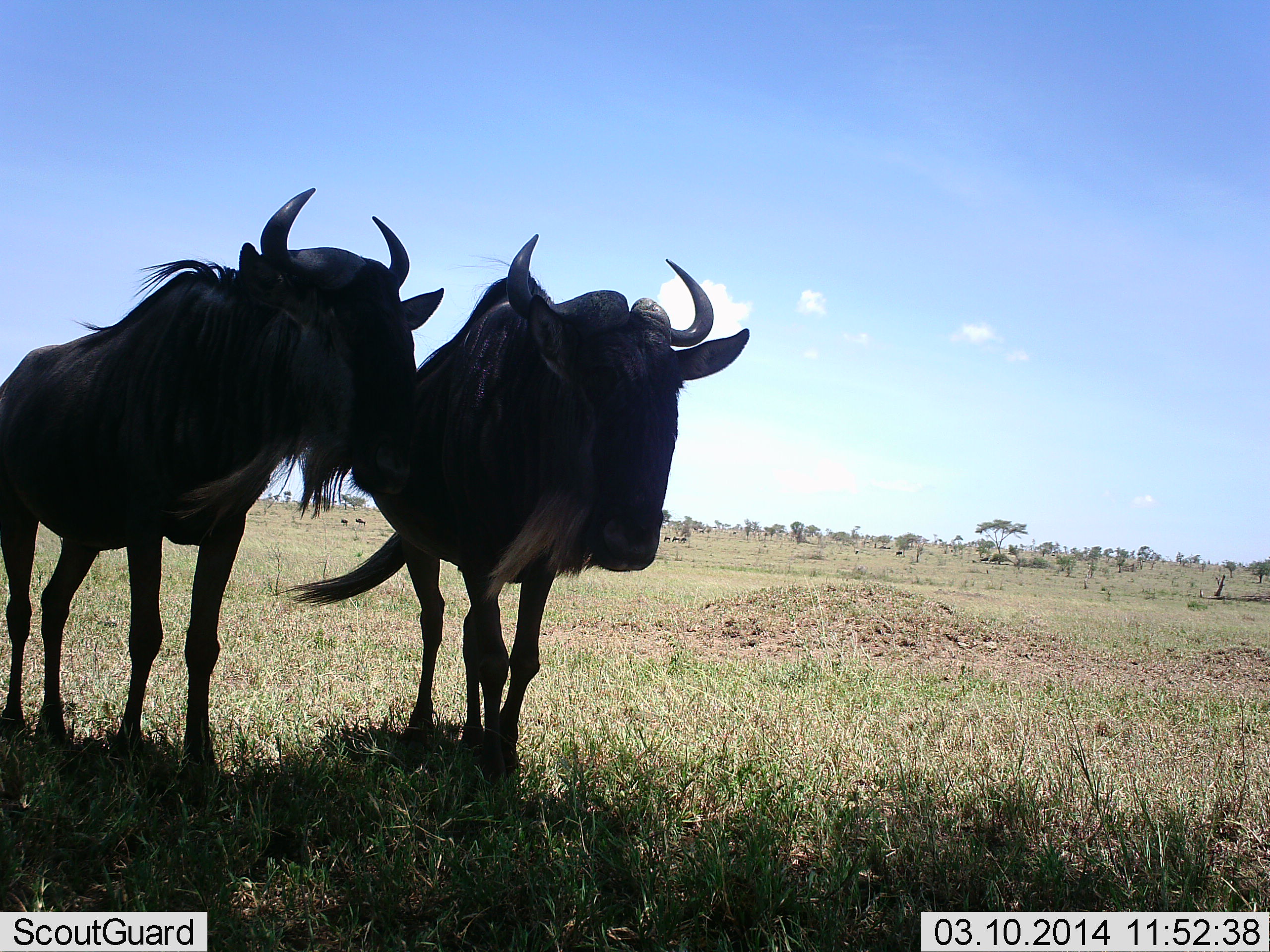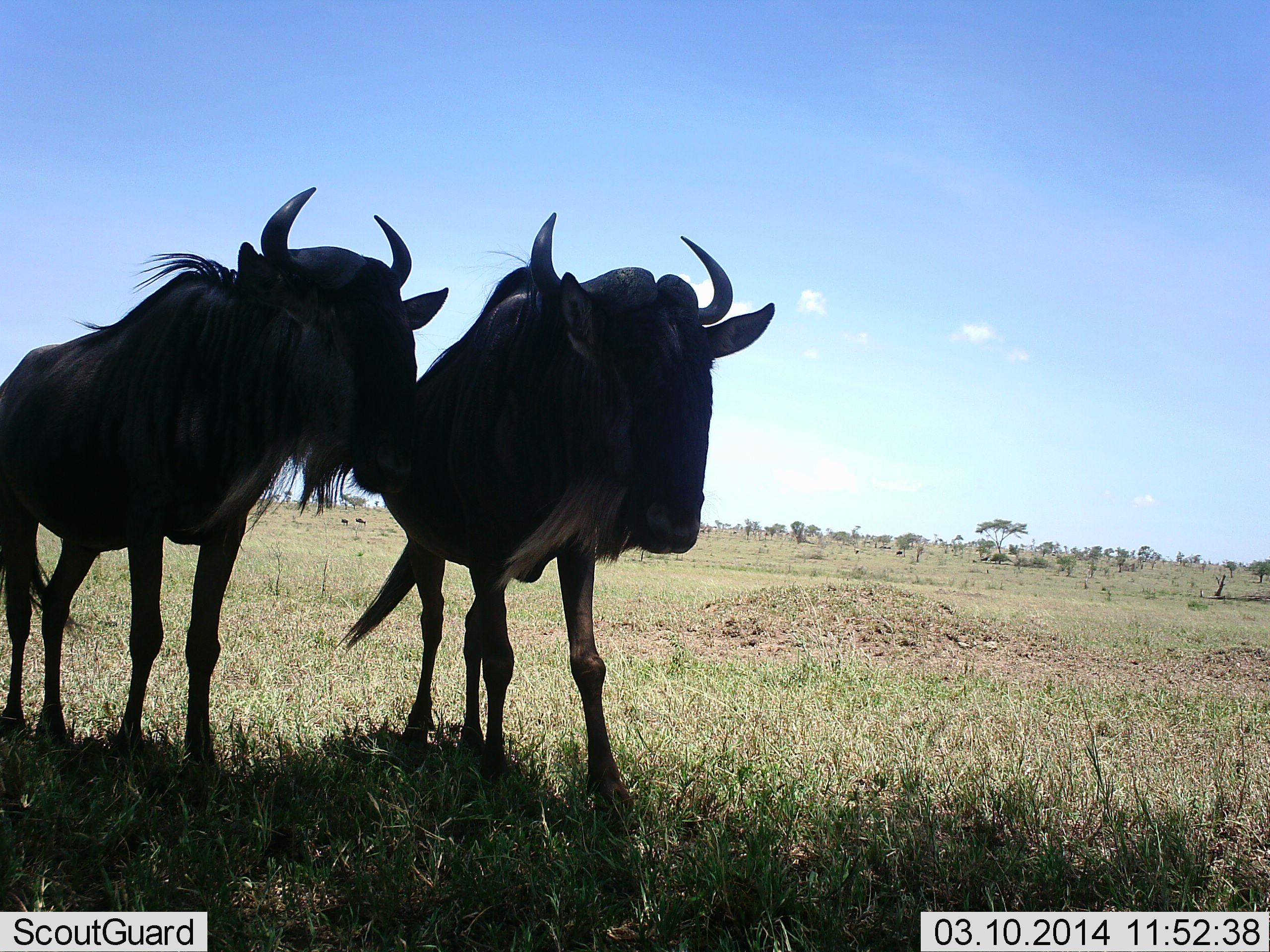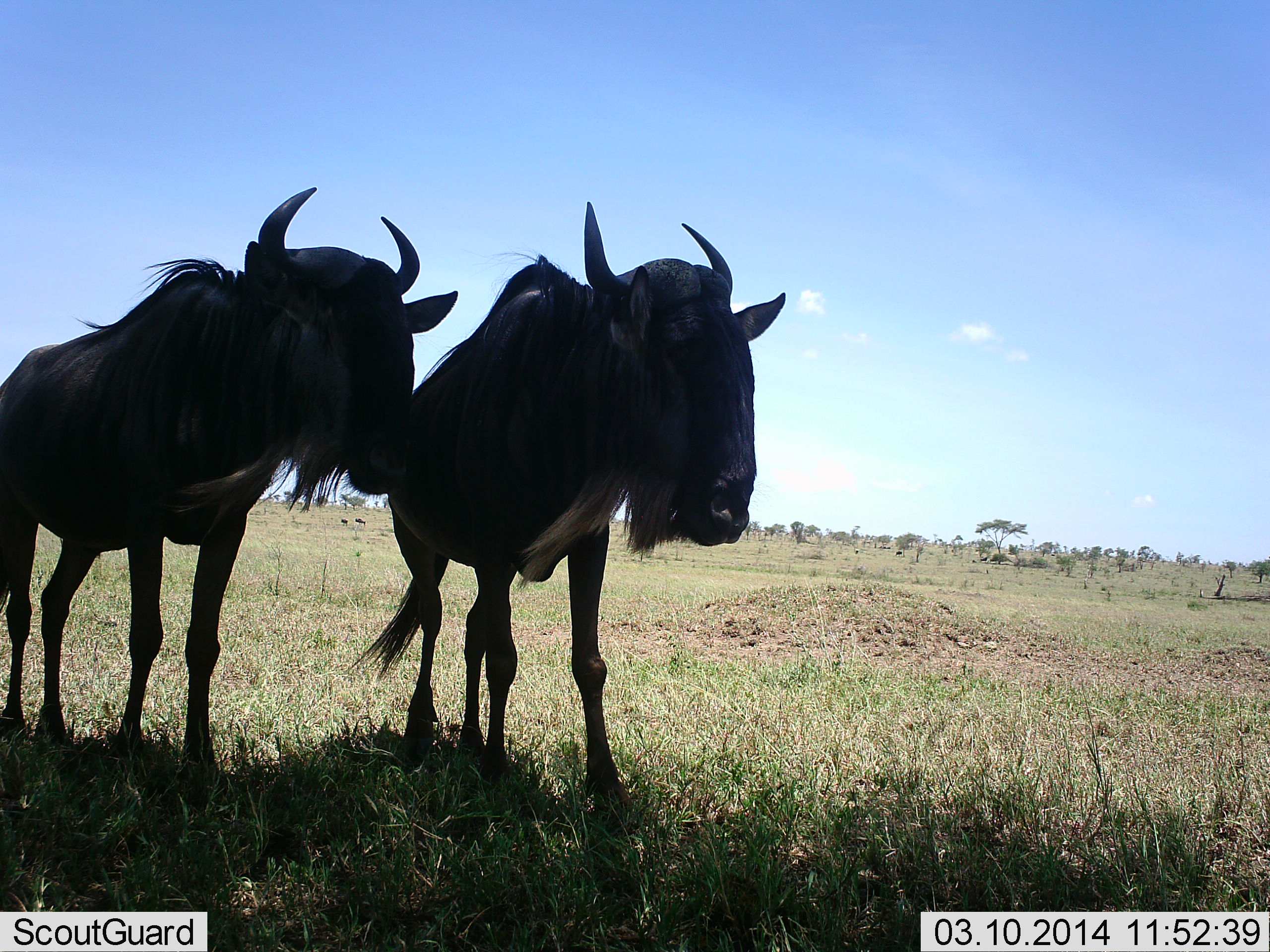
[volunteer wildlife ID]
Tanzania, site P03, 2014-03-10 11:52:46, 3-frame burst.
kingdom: Animalia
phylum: Chordata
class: Mammalia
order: Artiodactyla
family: Bovidae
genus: Connochaetes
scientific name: Connochaetes taurinus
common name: blue wildebeest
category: wildebeest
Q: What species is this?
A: Wildebeest (blue wildebeest) (Connochaetes taurinus).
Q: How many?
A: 2.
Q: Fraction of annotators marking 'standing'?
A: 100%.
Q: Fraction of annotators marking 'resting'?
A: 0%.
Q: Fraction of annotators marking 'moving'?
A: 10%.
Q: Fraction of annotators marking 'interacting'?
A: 0%.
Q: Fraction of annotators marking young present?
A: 0%.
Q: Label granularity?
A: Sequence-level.